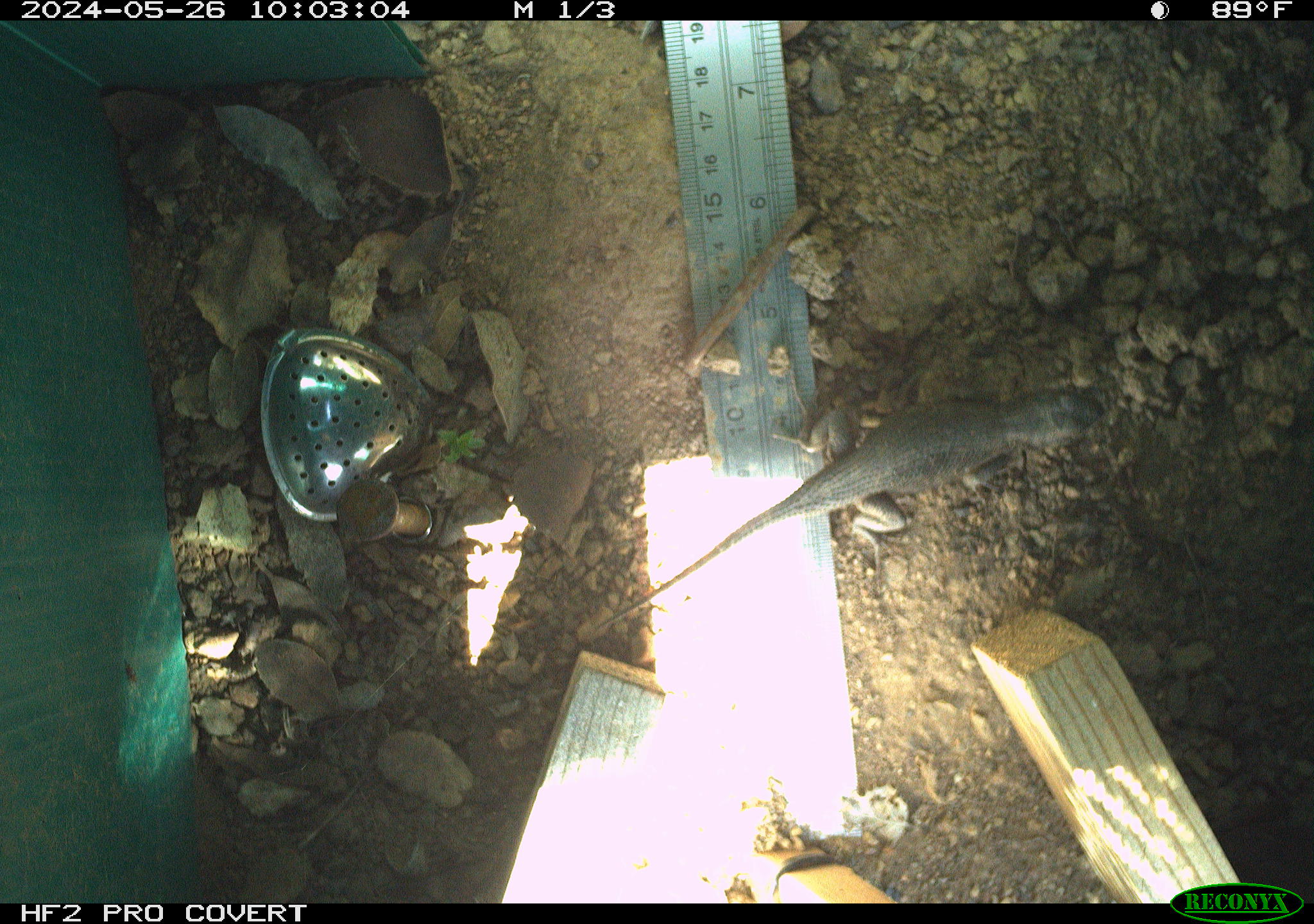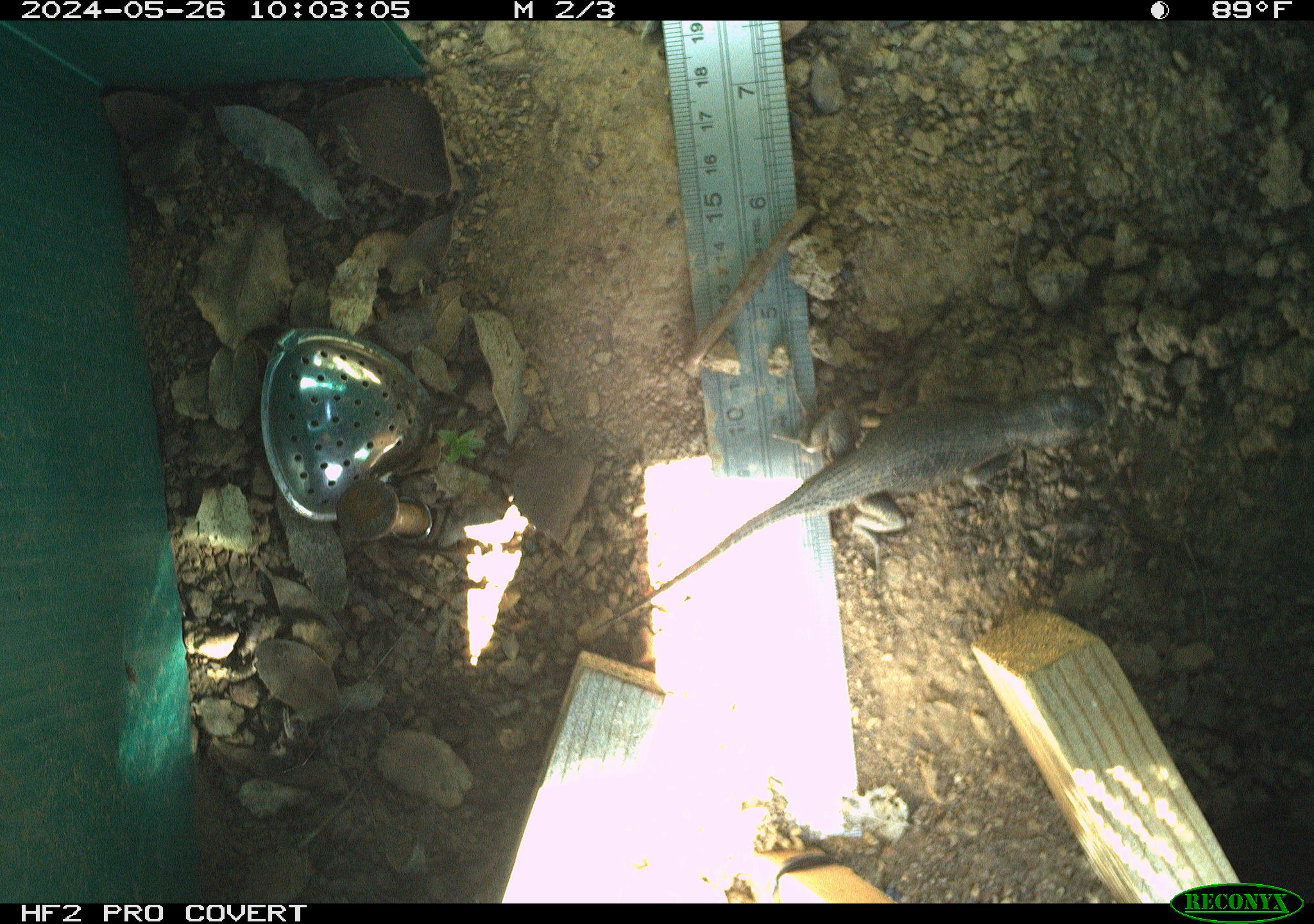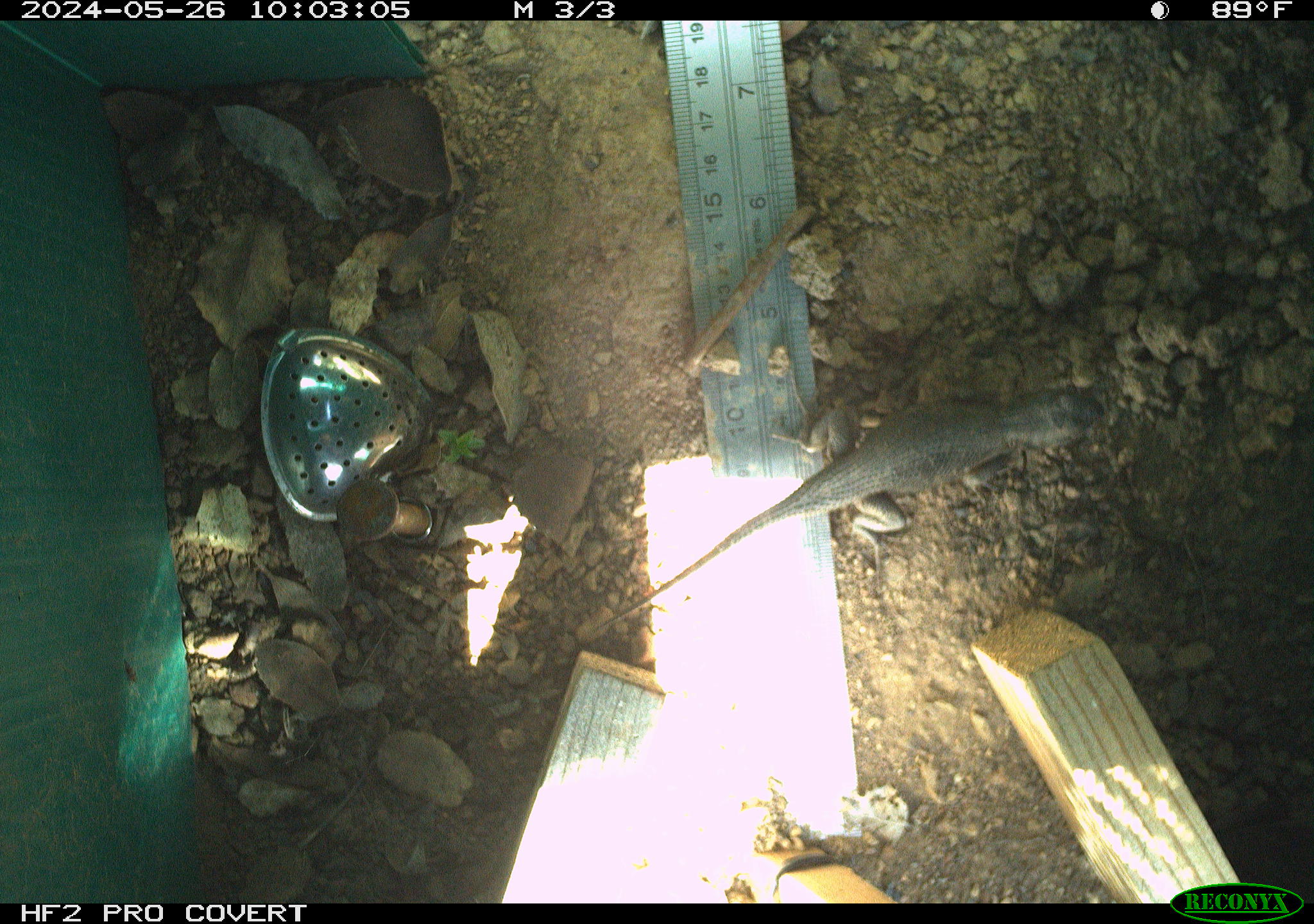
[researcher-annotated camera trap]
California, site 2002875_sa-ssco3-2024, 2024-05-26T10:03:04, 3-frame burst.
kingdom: Animalia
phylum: Chordata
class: Reptilia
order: Squamata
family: Phrynosomatidae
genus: Sceloporus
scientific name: Sceloporus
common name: spiny lizards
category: sceloporus species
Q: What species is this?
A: Sceloporus species (spiny lizards) (Sceloporus).